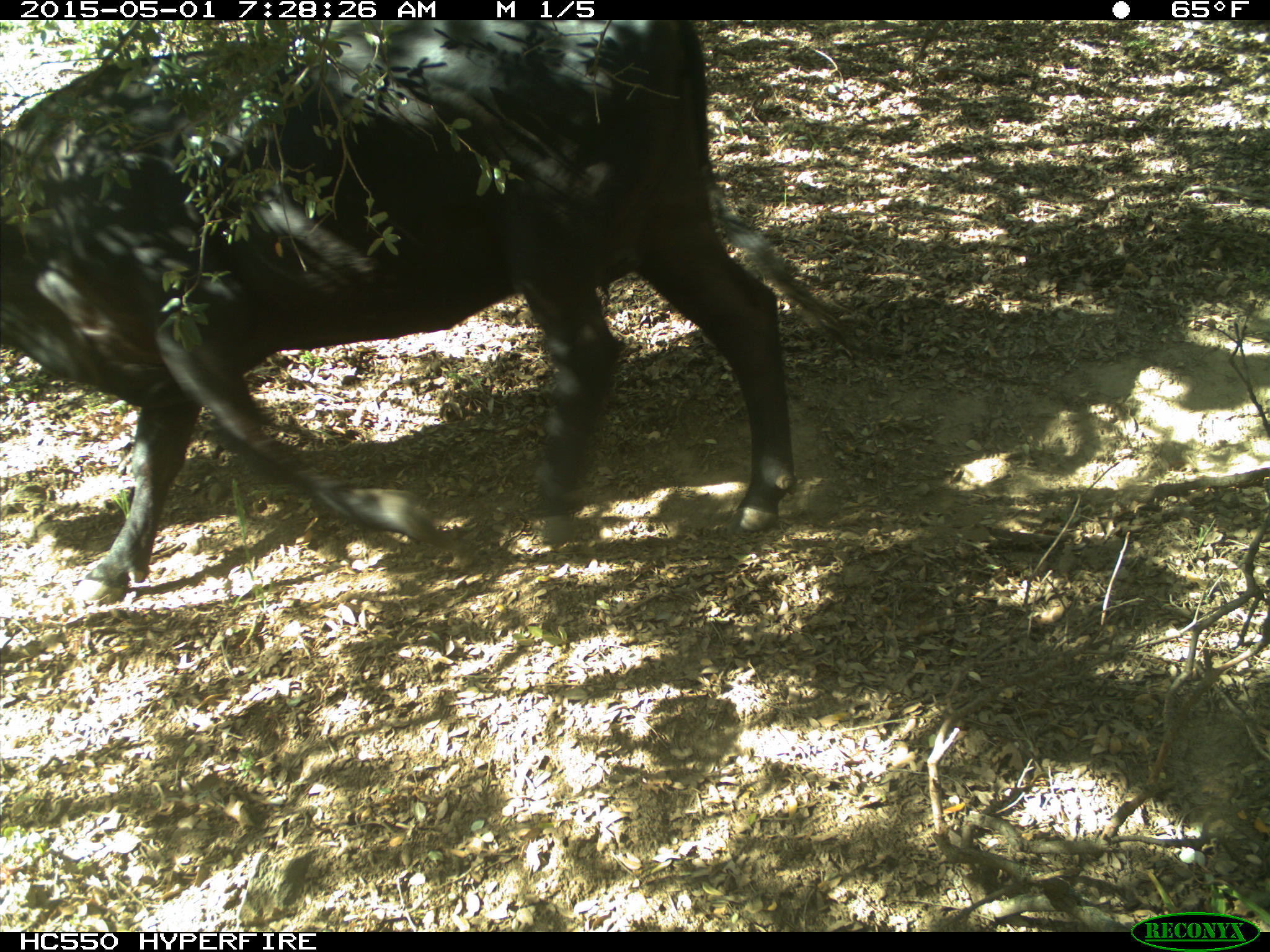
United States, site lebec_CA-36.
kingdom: Animalia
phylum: Chordata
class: Mammalia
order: Artiodactyla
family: Bovidae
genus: Bos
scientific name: Bos taurus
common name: domestic cow